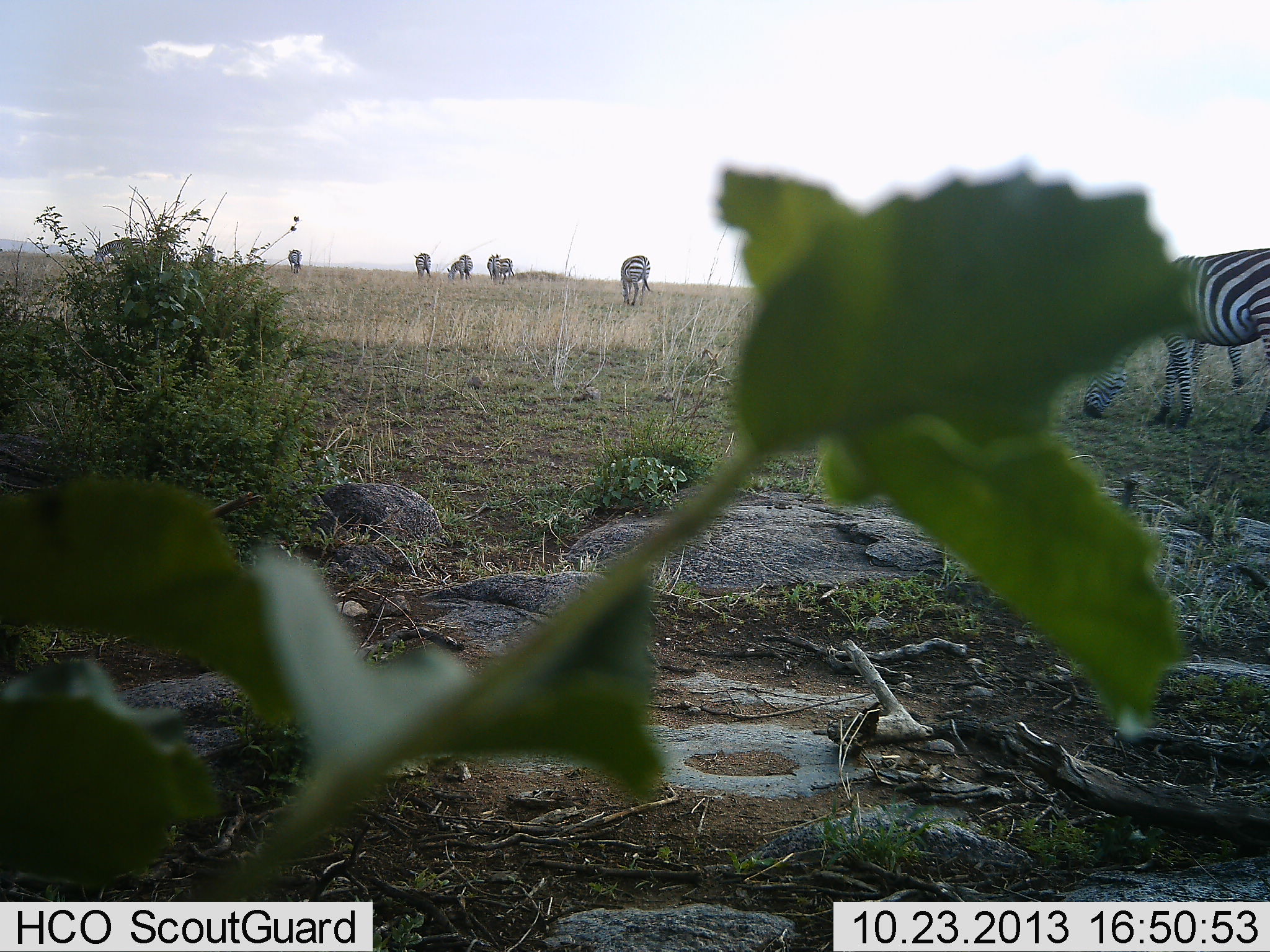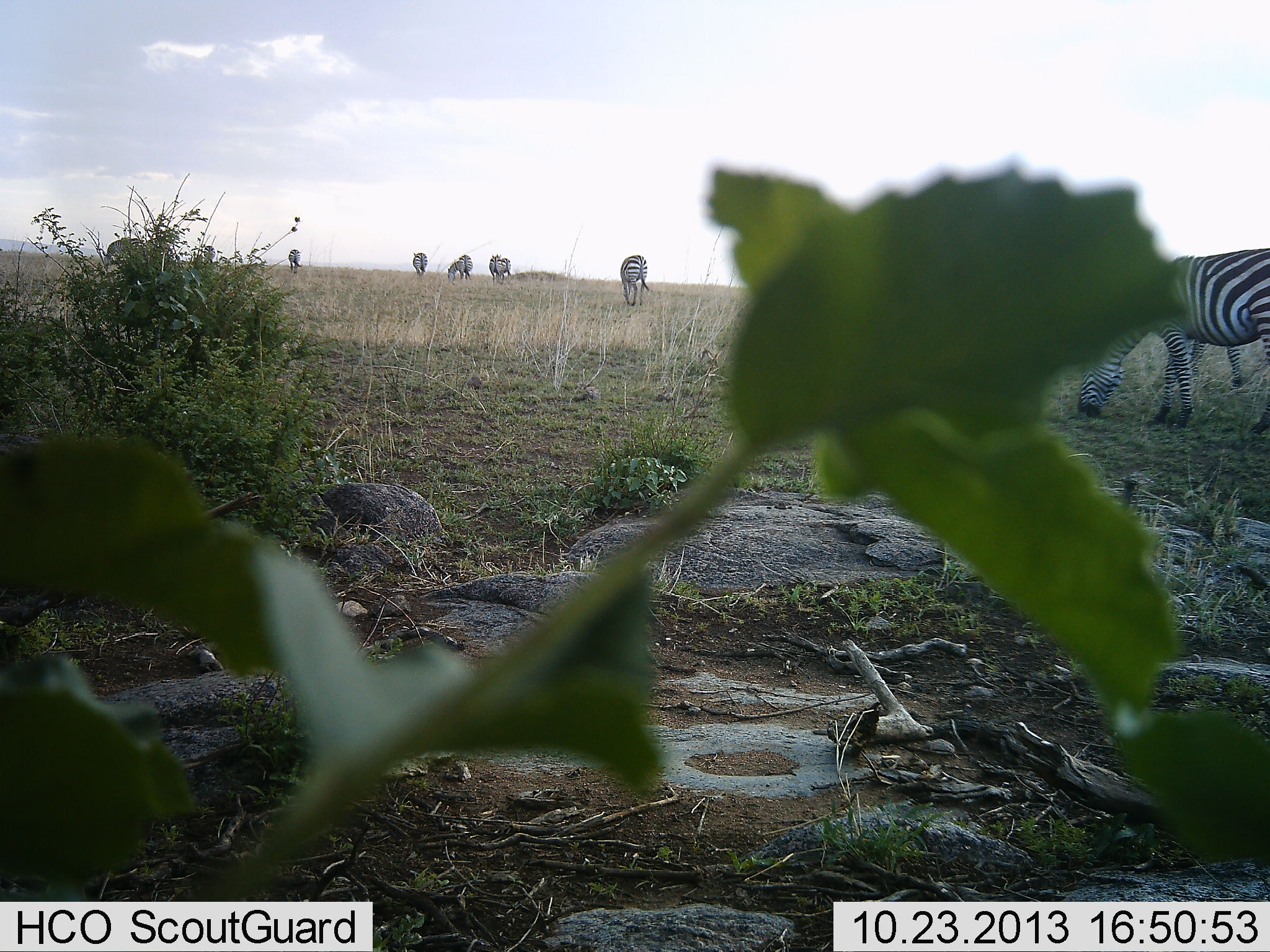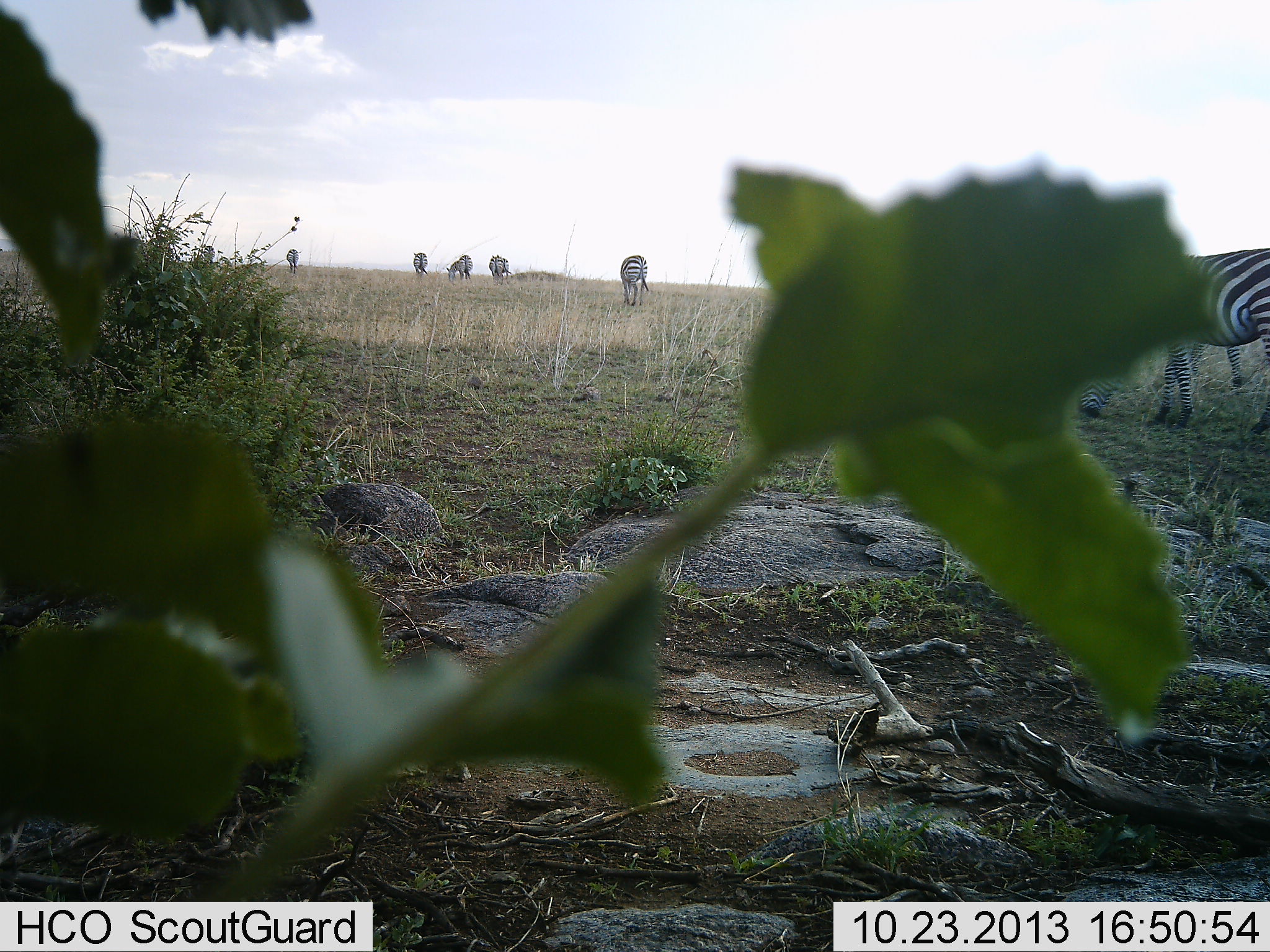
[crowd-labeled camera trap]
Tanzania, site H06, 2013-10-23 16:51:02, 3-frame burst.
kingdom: Animalia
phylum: Chordata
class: Mammalia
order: Perissodactyla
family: Equidae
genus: Equus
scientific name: Equus quagga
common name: plains zebra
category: zebra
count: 8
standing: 56%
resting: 0%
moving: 14%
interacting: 0%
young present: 0%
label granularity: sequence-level